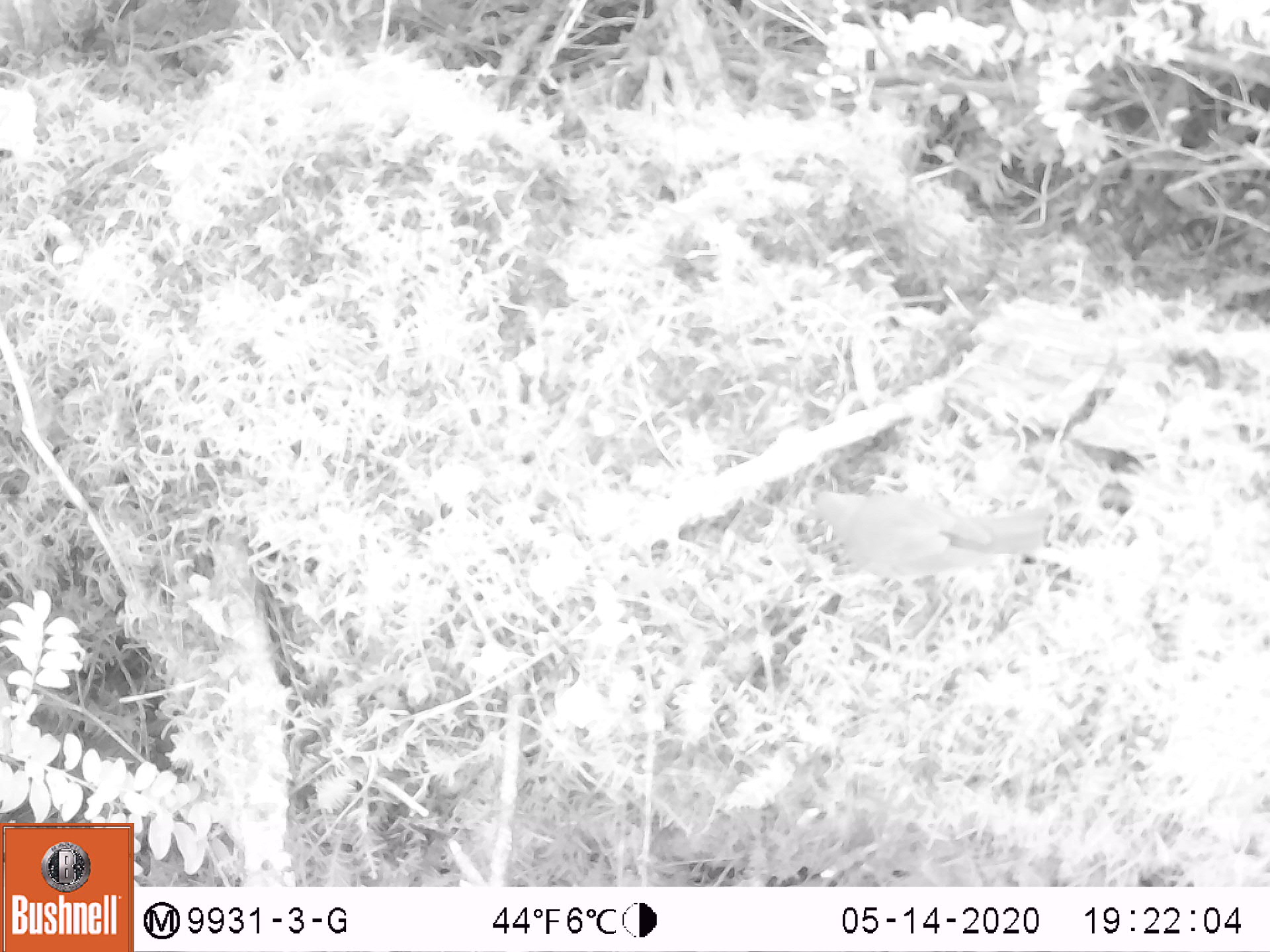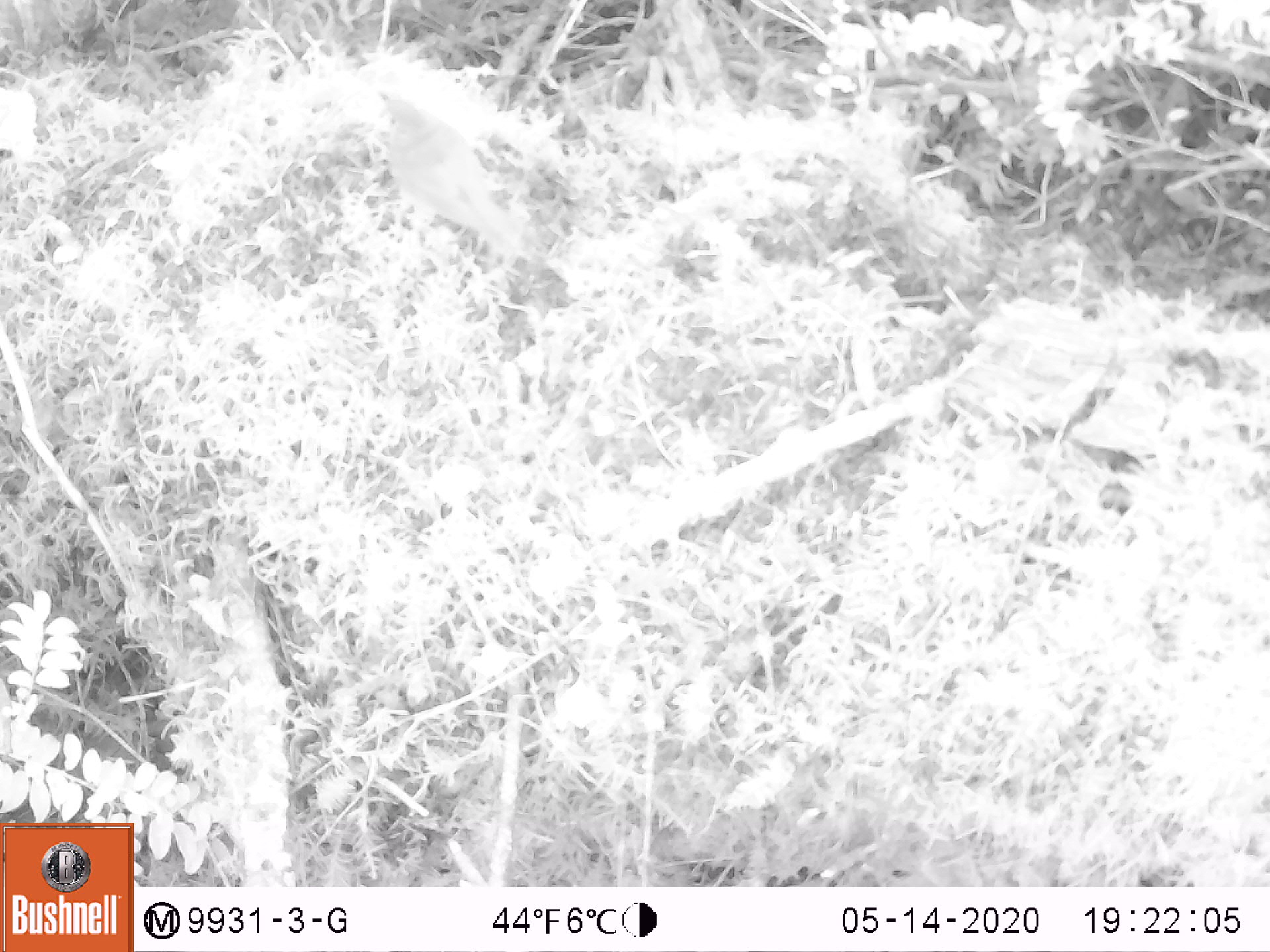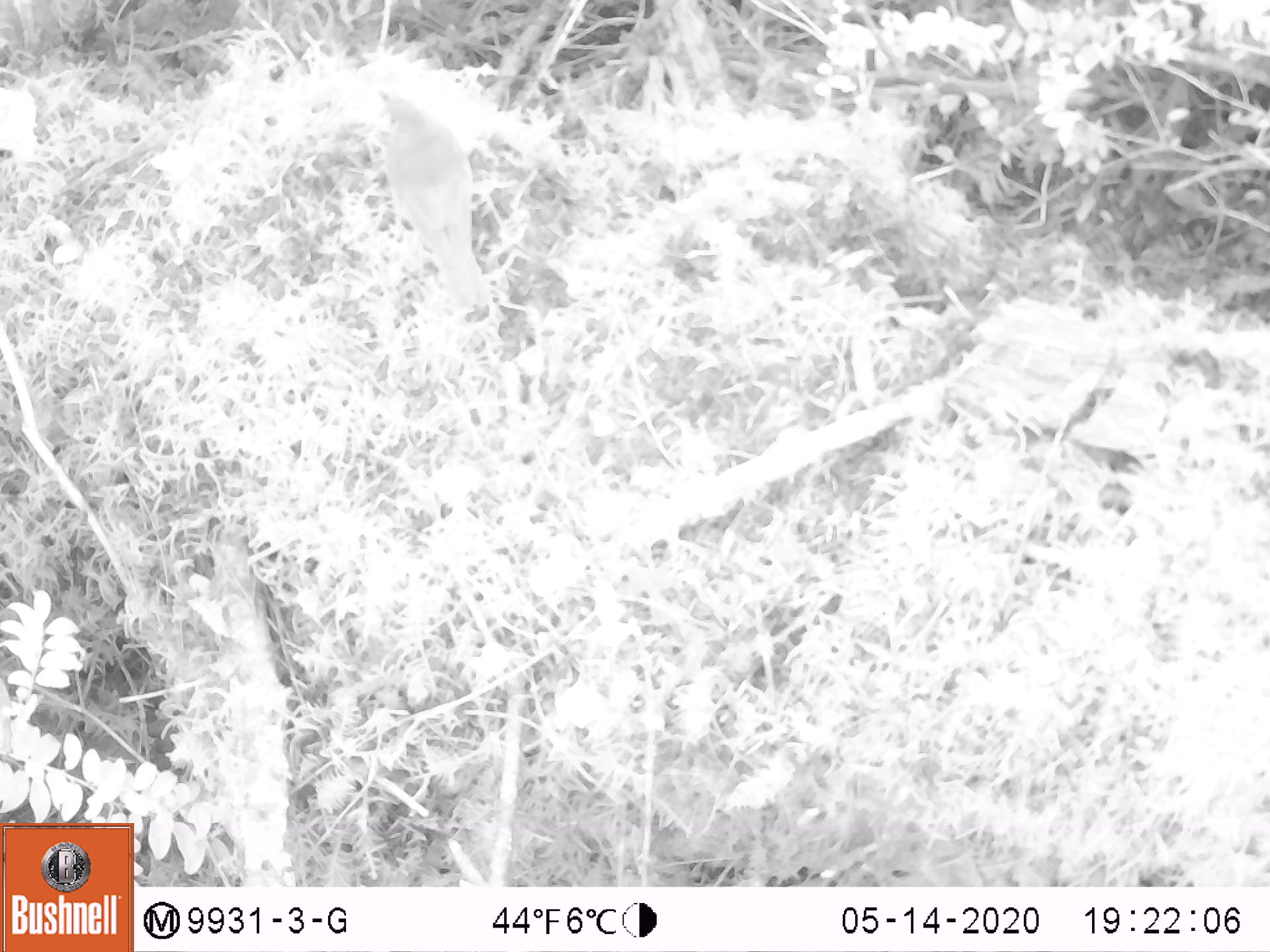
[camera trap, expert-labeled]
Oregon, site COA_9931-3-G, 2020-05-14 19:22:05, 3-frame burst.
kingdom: Animalia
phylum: Chordata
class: Aves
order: Passeriformes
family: Turdidae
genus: Catharus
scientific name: Catharus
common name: brown thrushes and nightingale-thrushes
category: catharus species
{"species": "catharus species (brown thrushes and nightingale-thrushes) (Catharus)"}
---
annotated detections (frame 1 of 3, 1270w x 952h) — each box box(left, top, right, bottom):
catharus species: box(801, 479, 1076, 608)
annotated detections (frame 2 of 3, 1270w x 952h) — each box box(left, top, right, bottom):
catharus species: box(366, 74, 550, 295)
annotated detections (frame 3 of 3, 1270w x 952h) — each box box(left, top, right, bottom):
catharus species: box(356, 64, 513, 336)